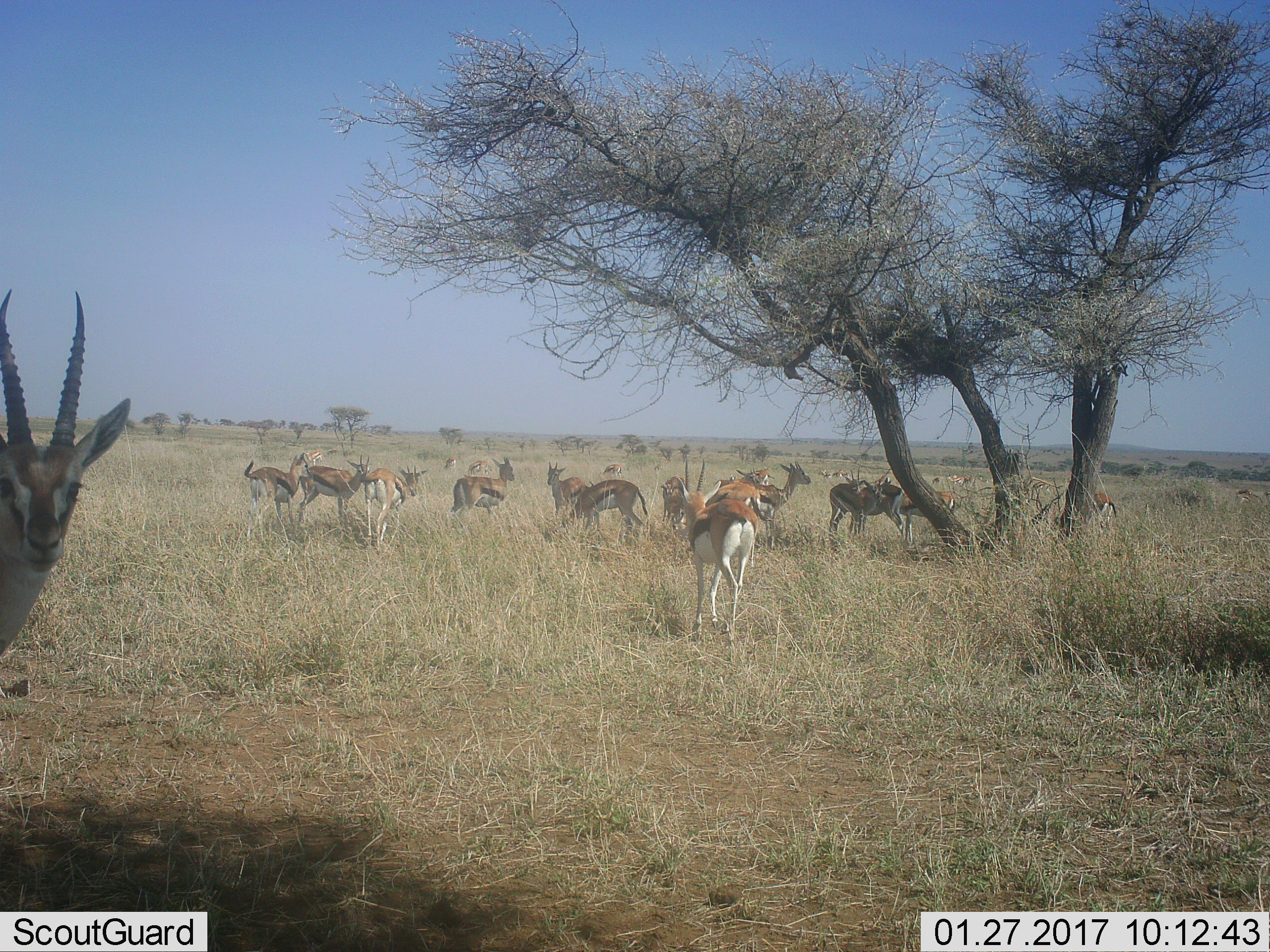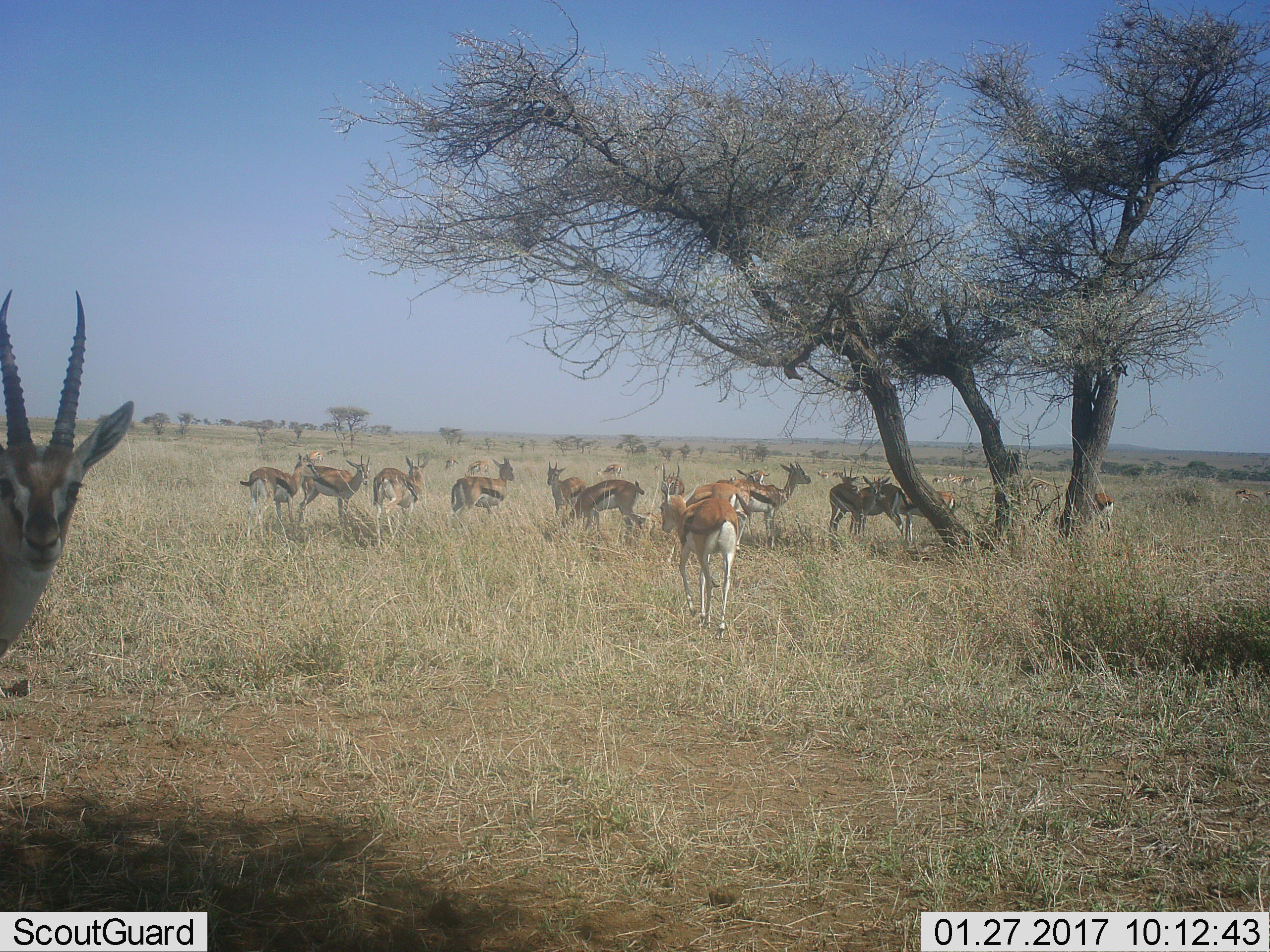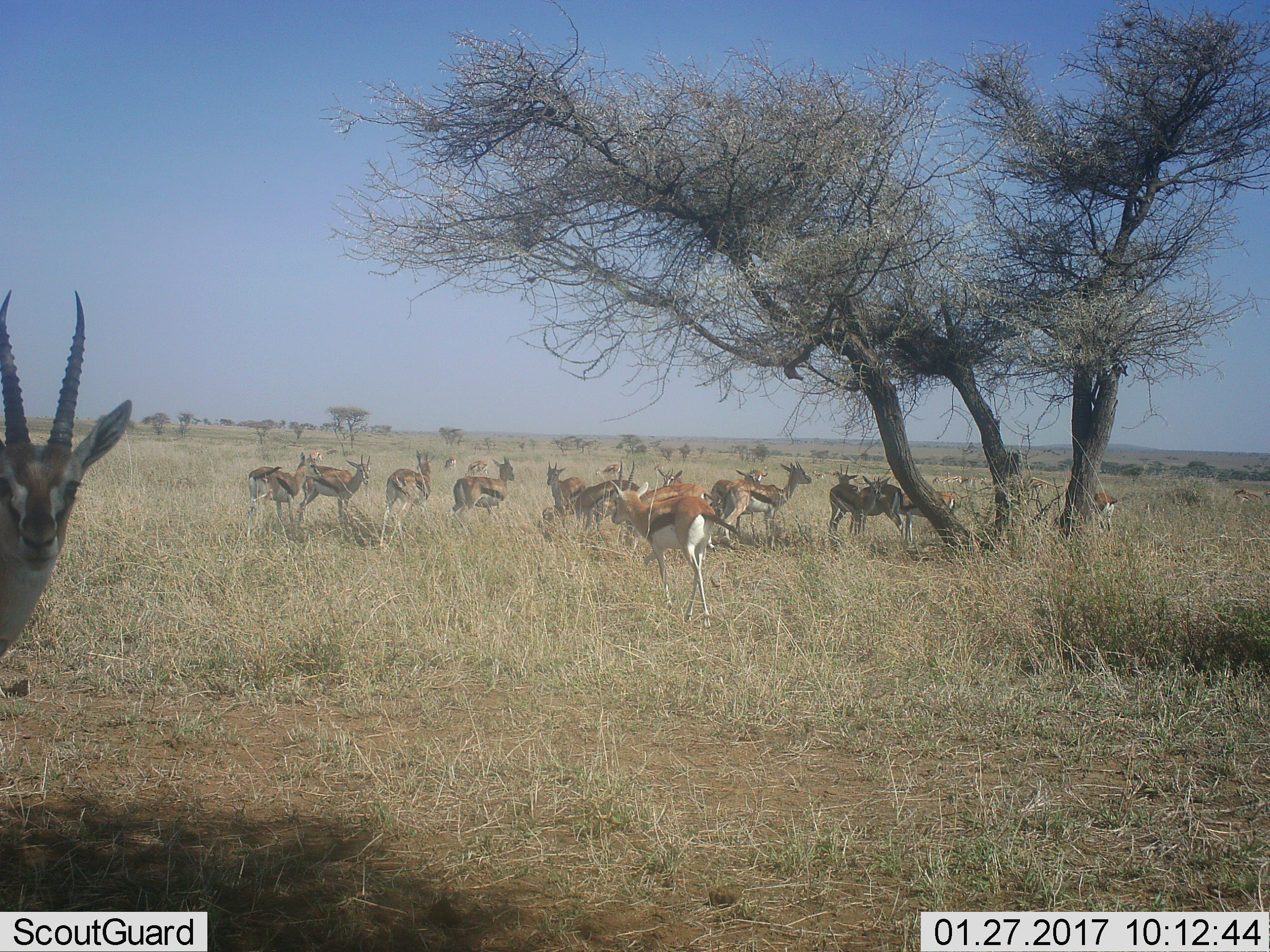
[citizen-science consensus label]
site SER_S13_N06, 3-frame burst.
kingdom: Animalia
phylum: Chordata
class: Mammalia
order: Artiodactyla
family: Bovidae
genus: Eudorcas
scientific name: Eudorcas thomsonii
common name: thomson's gazelle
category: gazellethomsons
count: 11-50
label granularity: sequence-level